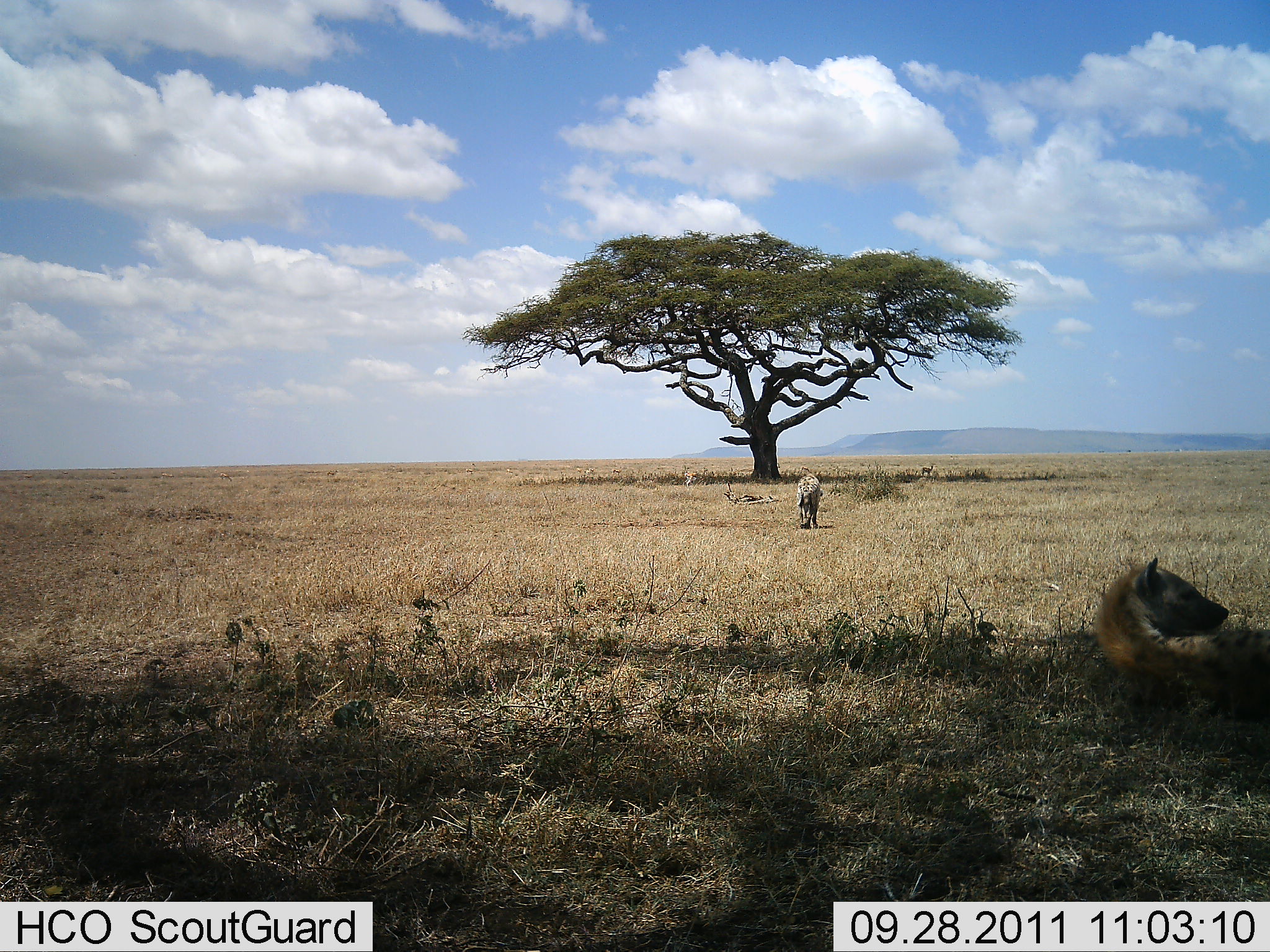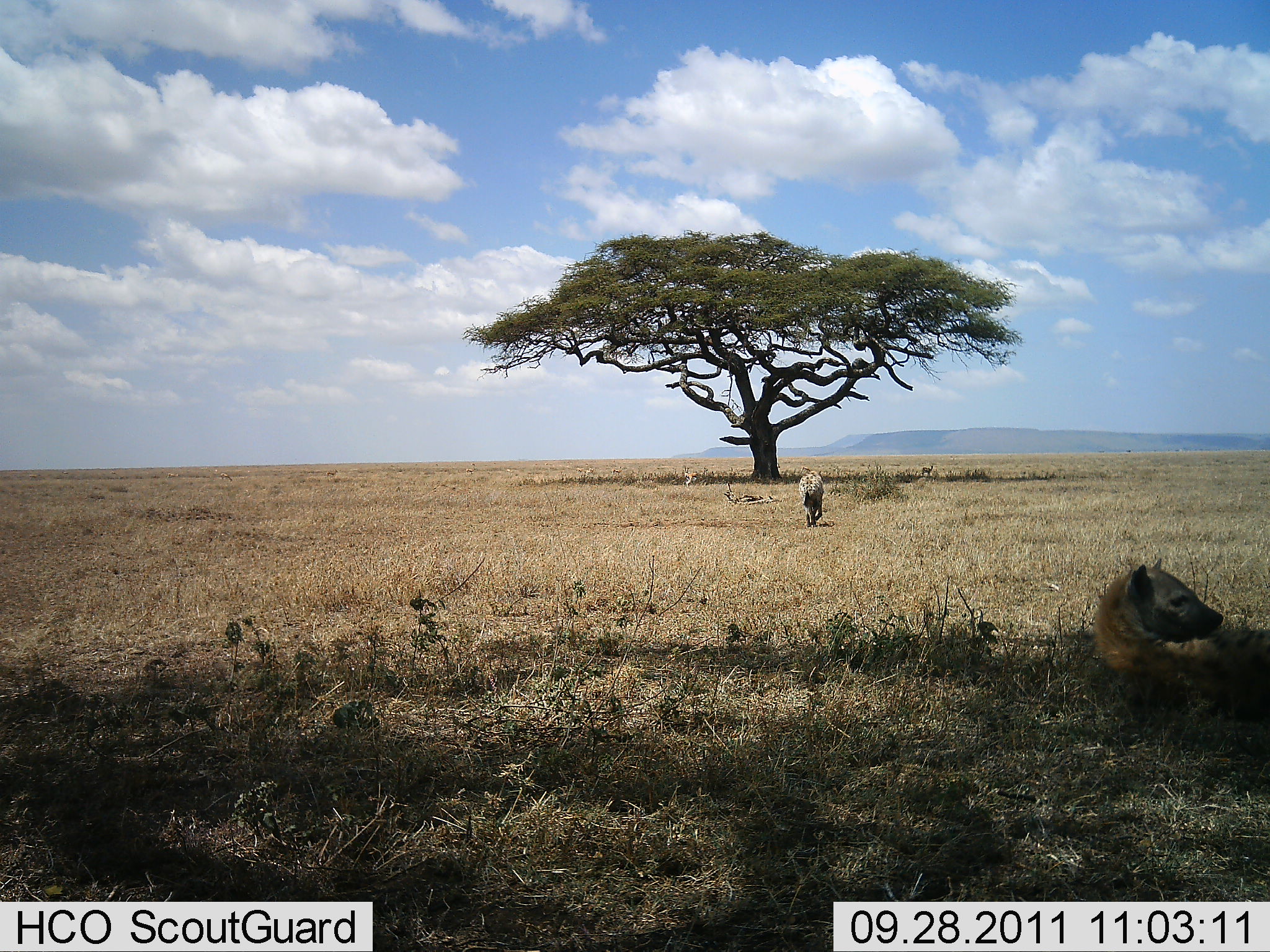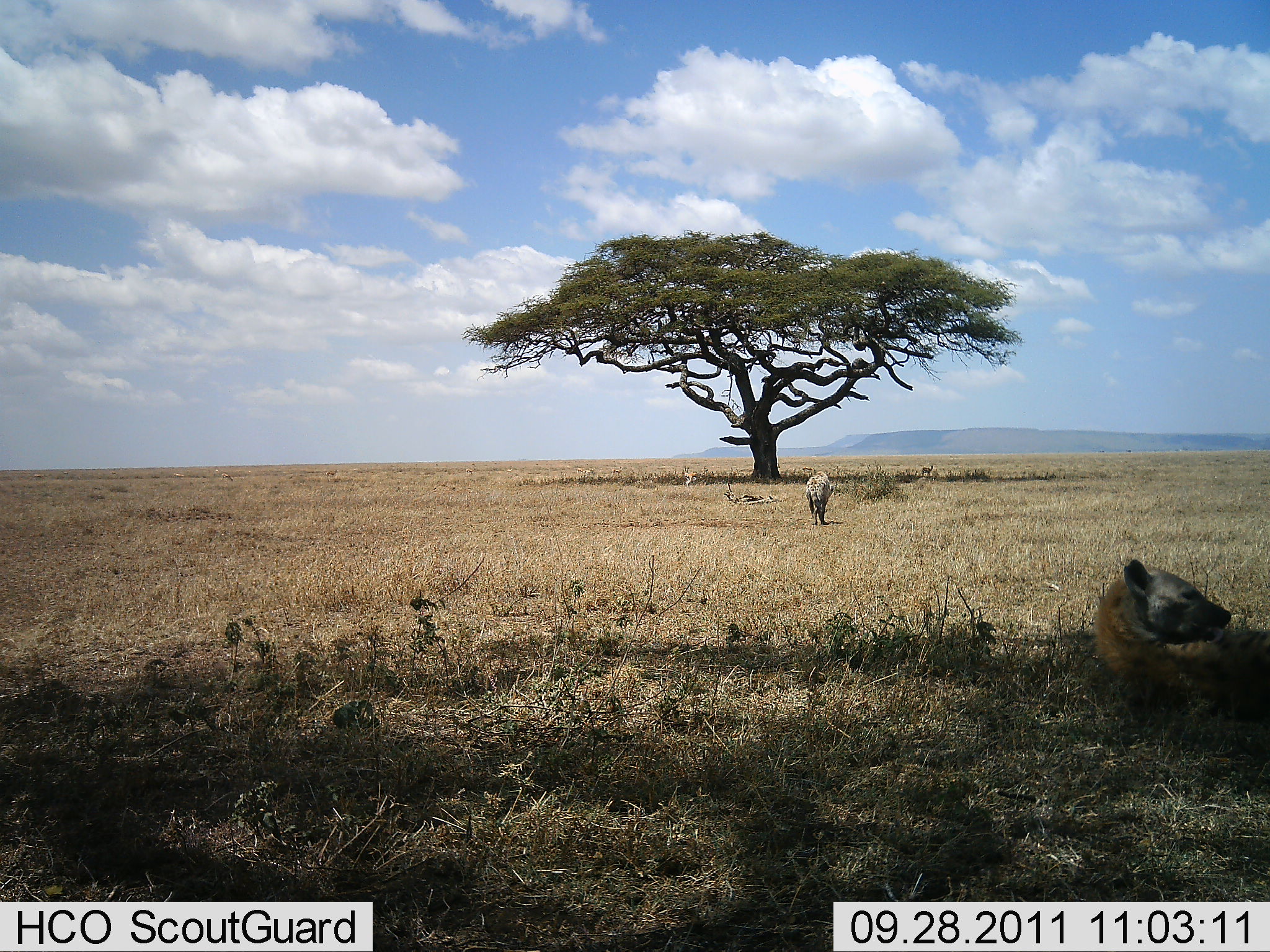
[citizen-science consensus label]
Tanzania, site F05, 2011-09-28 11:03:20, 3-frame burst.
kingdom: Animalia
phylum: Chordata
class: Mammalia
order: Carnivora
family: Hyaenidae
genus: Crocuta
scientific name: Crocuta crocuta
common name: spotted hyena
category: hyenaspotted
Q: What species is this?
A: Hyenaspotted (spotted hyena) (Crocuta crocuta).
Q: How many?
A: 2.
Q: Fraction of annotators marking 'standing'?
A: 0%.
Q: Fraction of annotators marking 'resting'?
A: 100%.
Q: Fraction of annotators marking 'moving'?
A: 75%.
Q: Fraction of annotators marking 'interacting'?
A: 0%.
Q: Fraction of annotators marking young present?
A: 0%.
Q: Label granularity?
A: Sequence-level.